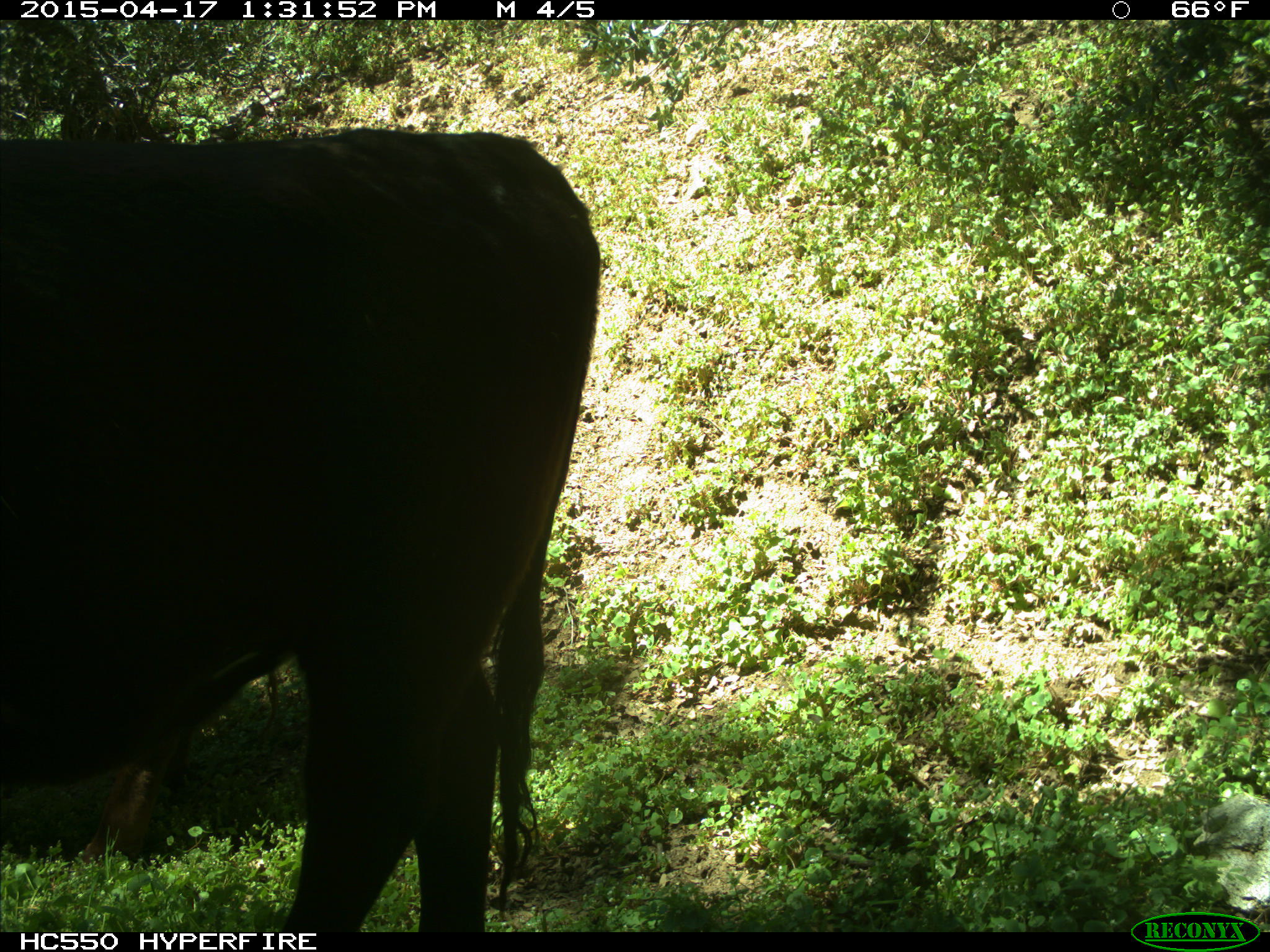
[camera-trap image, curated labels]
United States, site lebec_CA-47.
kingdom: Animalia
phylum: Chordata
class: Mammalia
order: Artiodactyla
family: Bovidae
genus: Bos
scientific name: Bos taurus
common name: domestic cow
Bos taurus (domestic cow).